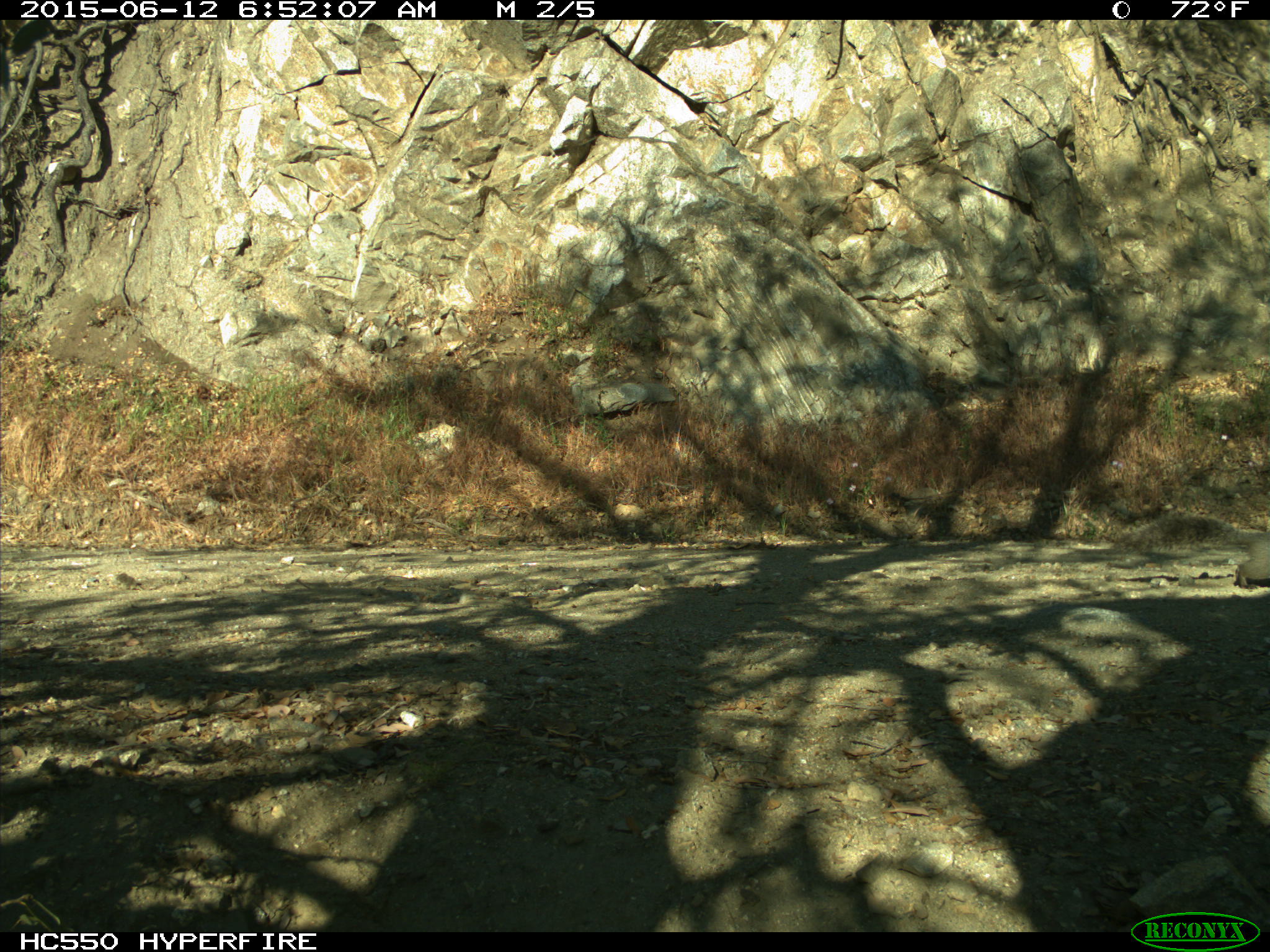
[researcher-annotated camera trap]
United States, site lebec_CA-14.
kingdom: Animalia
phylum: Chordata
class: Mammalia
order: Rodentia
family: Sciuridae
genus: Sciurus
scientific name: Sciurus carolinensis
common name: eastern gray squirrel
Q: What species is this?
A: Sciurus carolinensis (eastern gray squirrel).